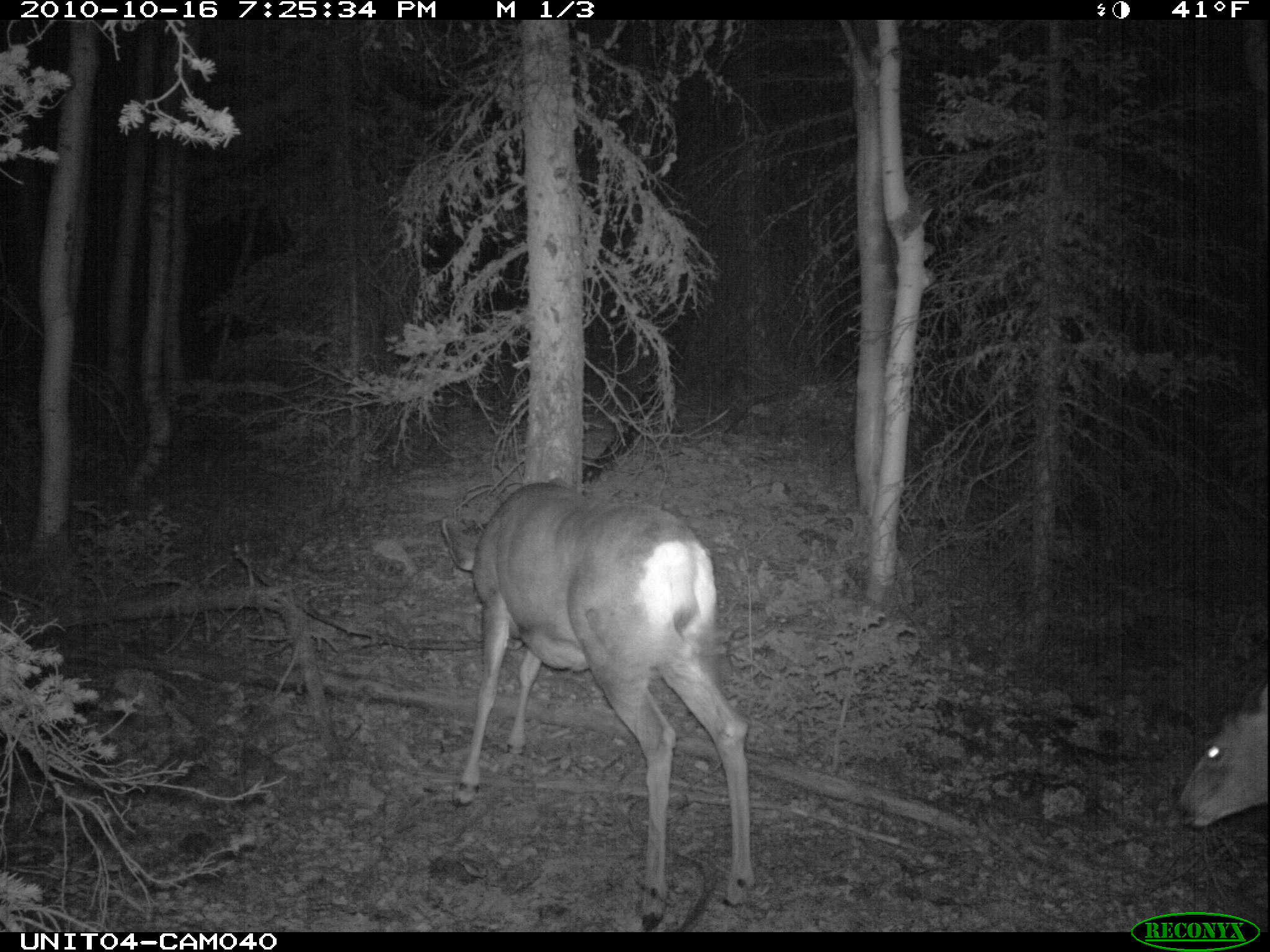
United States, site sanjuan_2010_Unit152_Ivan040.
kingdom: Animalia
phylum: Chordata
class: Mammalia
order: Artiodactyla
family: Cervidae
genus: Odocoileus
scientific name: Odocoileus hemionus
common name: mule deer